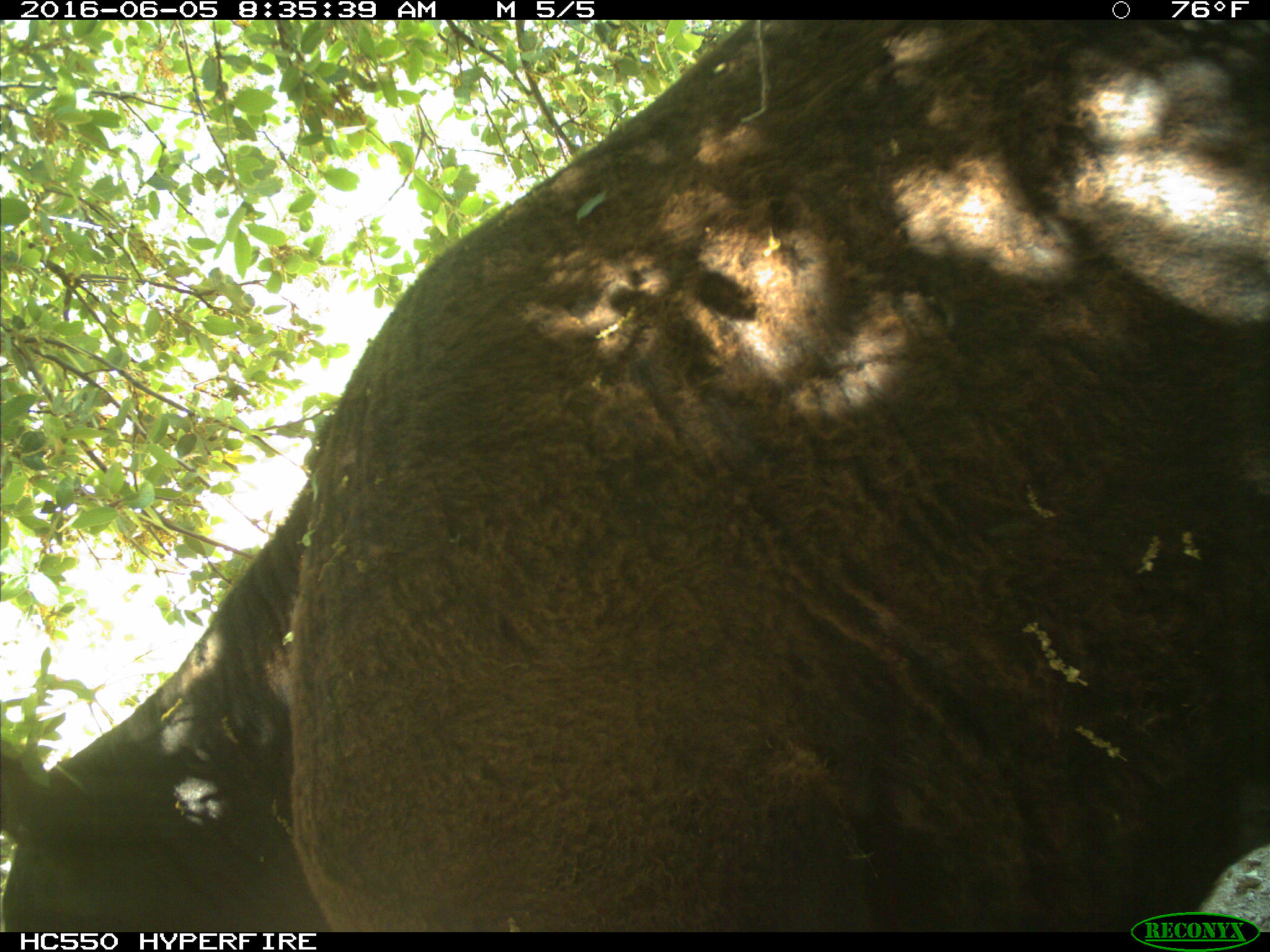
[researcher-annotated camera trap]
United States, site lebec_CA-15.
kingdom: Animalia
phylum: Chordata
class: Mammalia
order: Artiodactyla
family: Bovidae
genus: Bos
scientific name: Bos taurus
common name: domestic cow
Bos taurus (domestic cow).